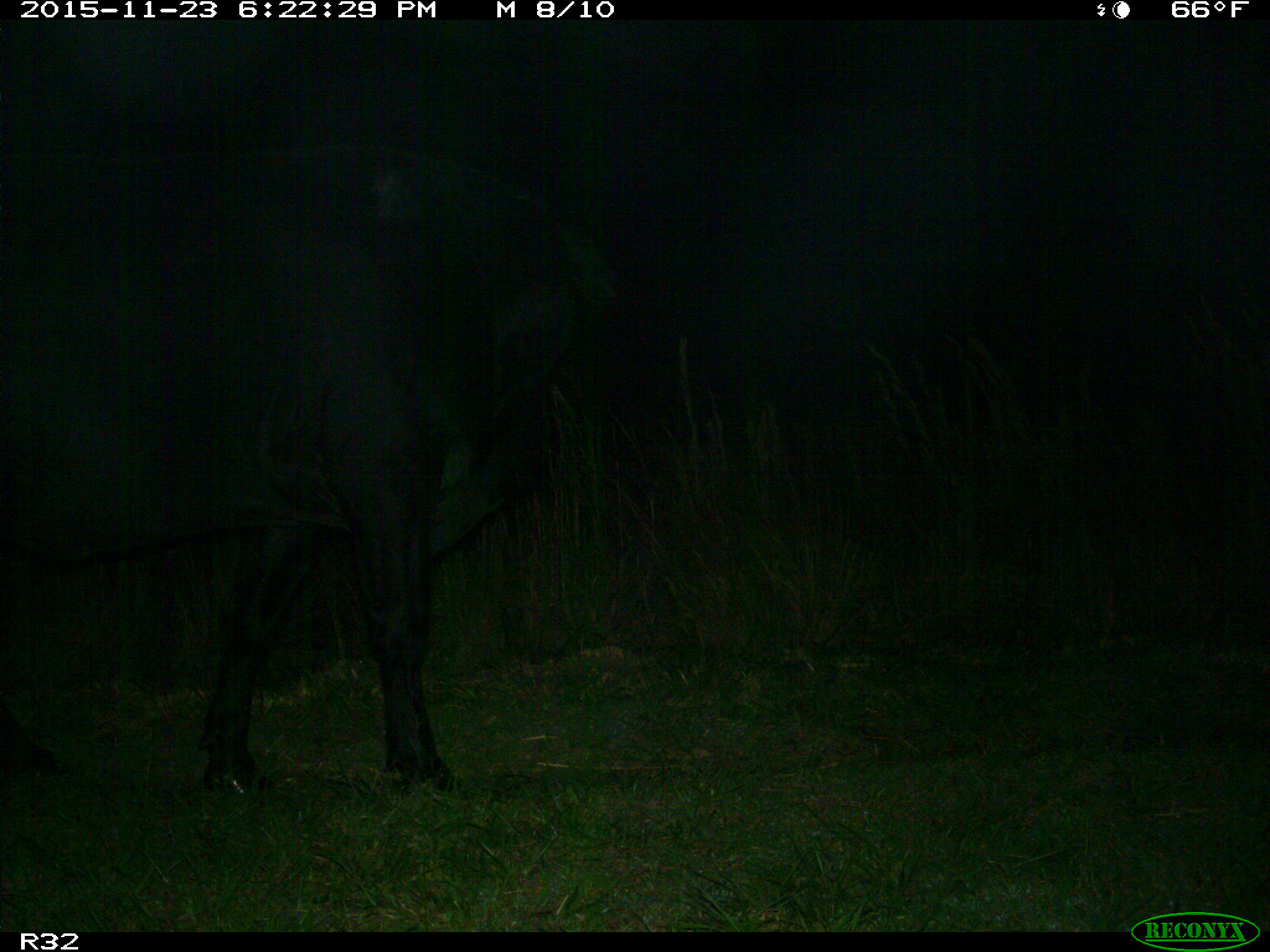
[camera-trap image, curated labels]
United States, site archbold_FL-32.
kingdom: Animalia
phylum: Chordata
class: Mammalia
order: Artiodactyla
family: Bovidae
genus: Bos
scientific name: Bos taurus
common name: domestic cow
Bos taurus (domestic cow).